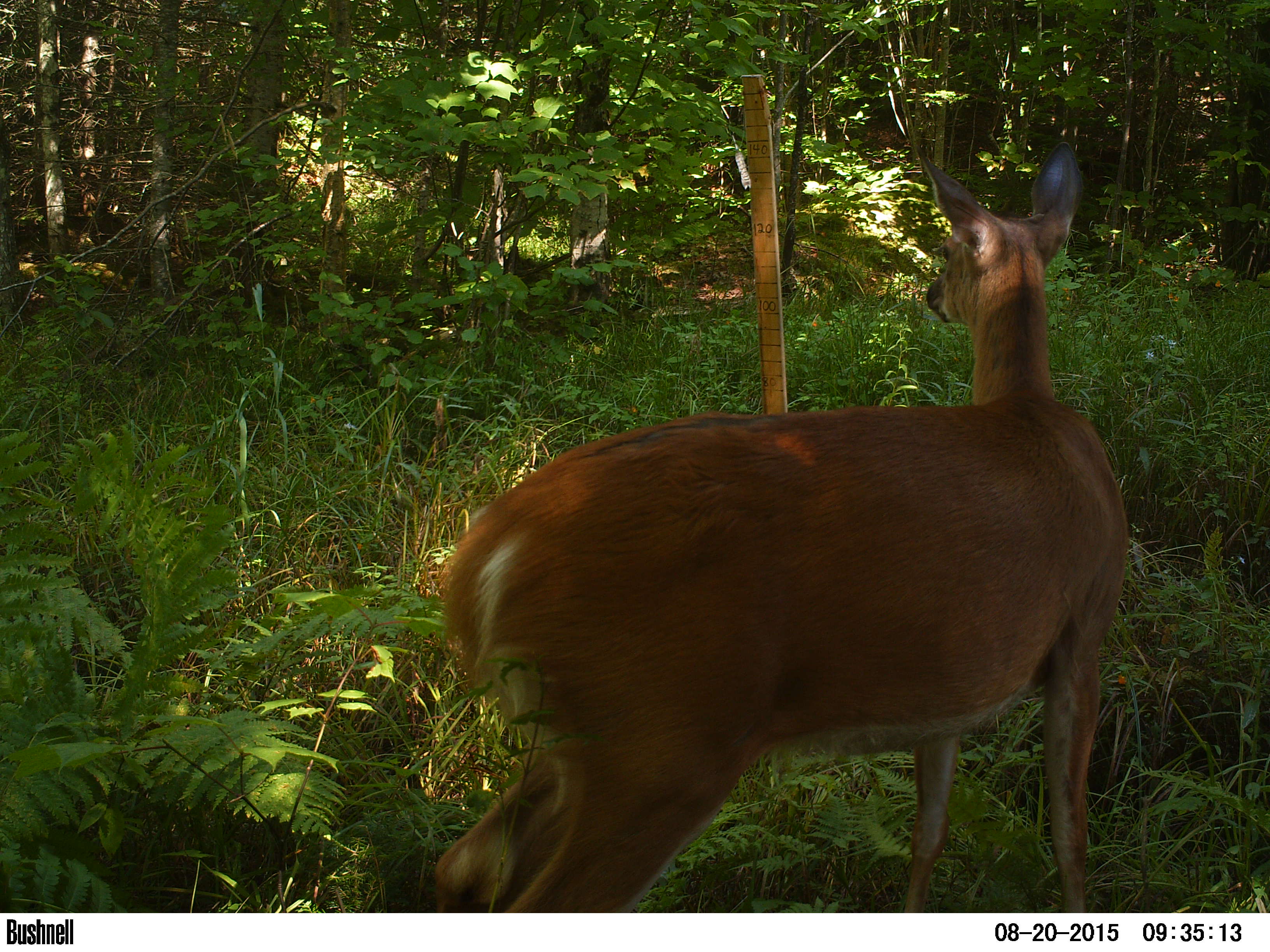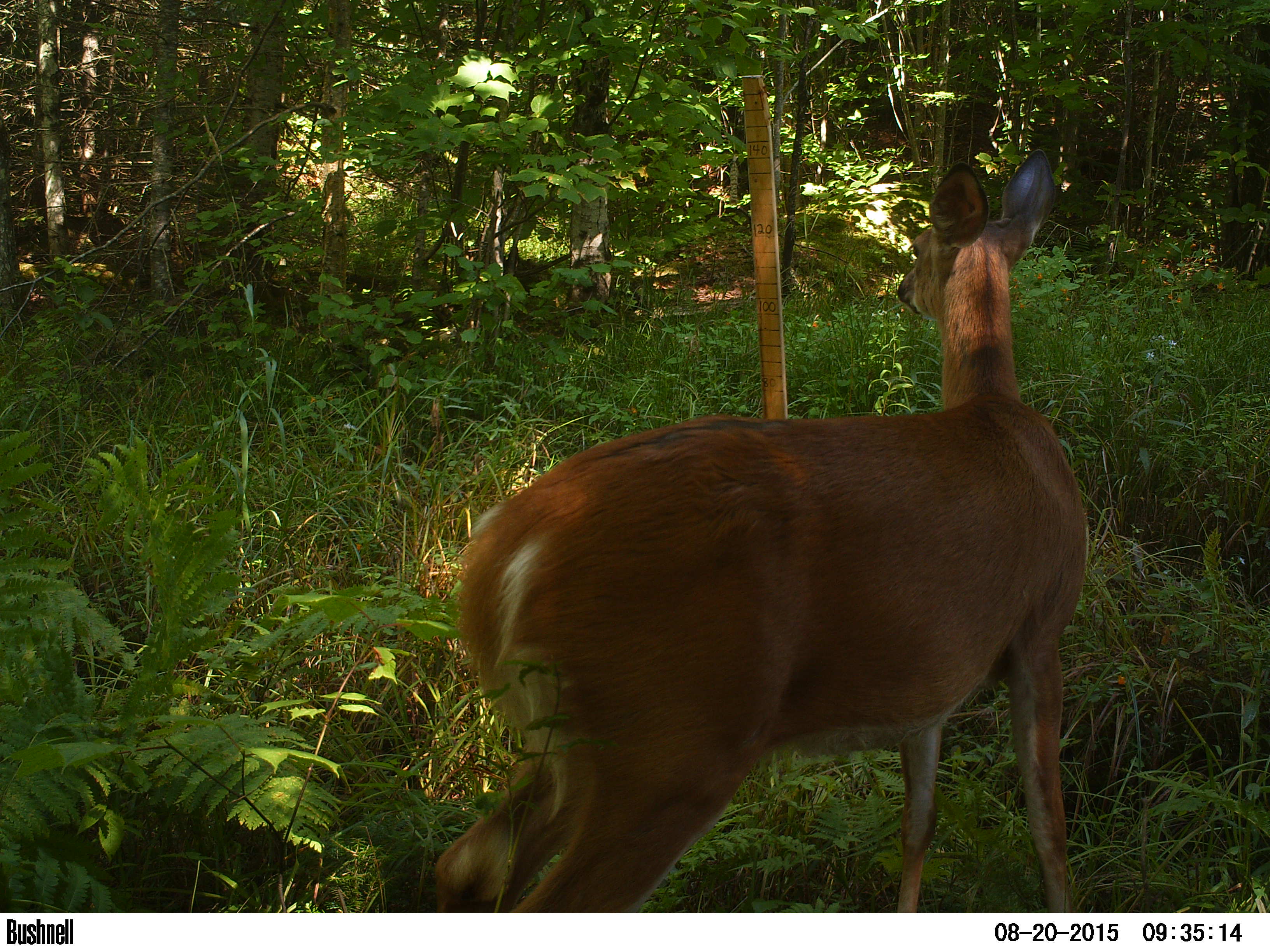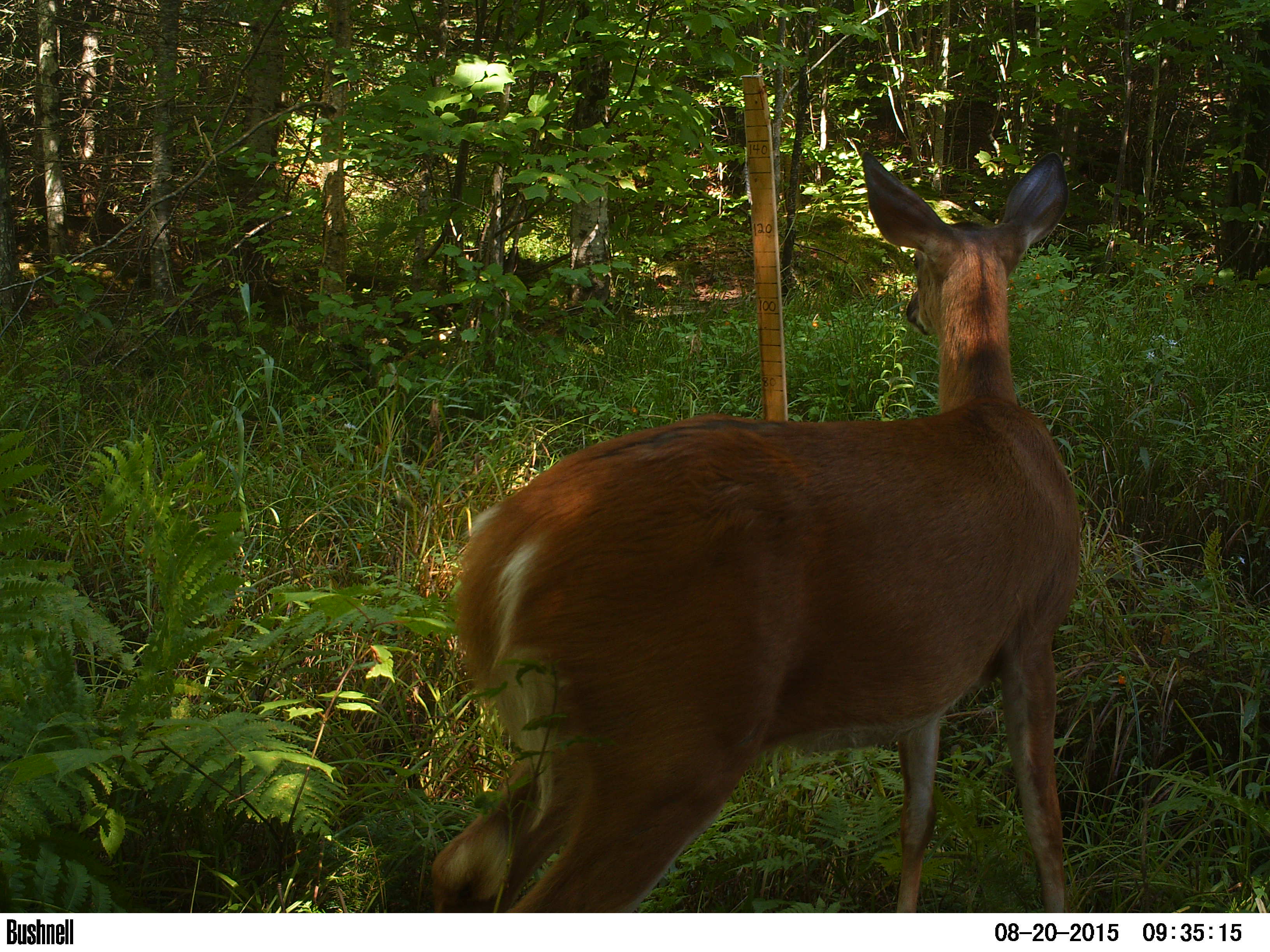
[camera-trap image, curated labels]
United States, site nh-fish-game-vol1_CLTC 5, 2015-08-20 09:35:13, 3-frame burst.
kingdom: Animalia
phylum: Chordata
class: Mammalia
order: Artiodactyla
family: Cervidae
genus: Odocoileus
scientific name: Odocoileus virginianus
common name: white-tailed deer